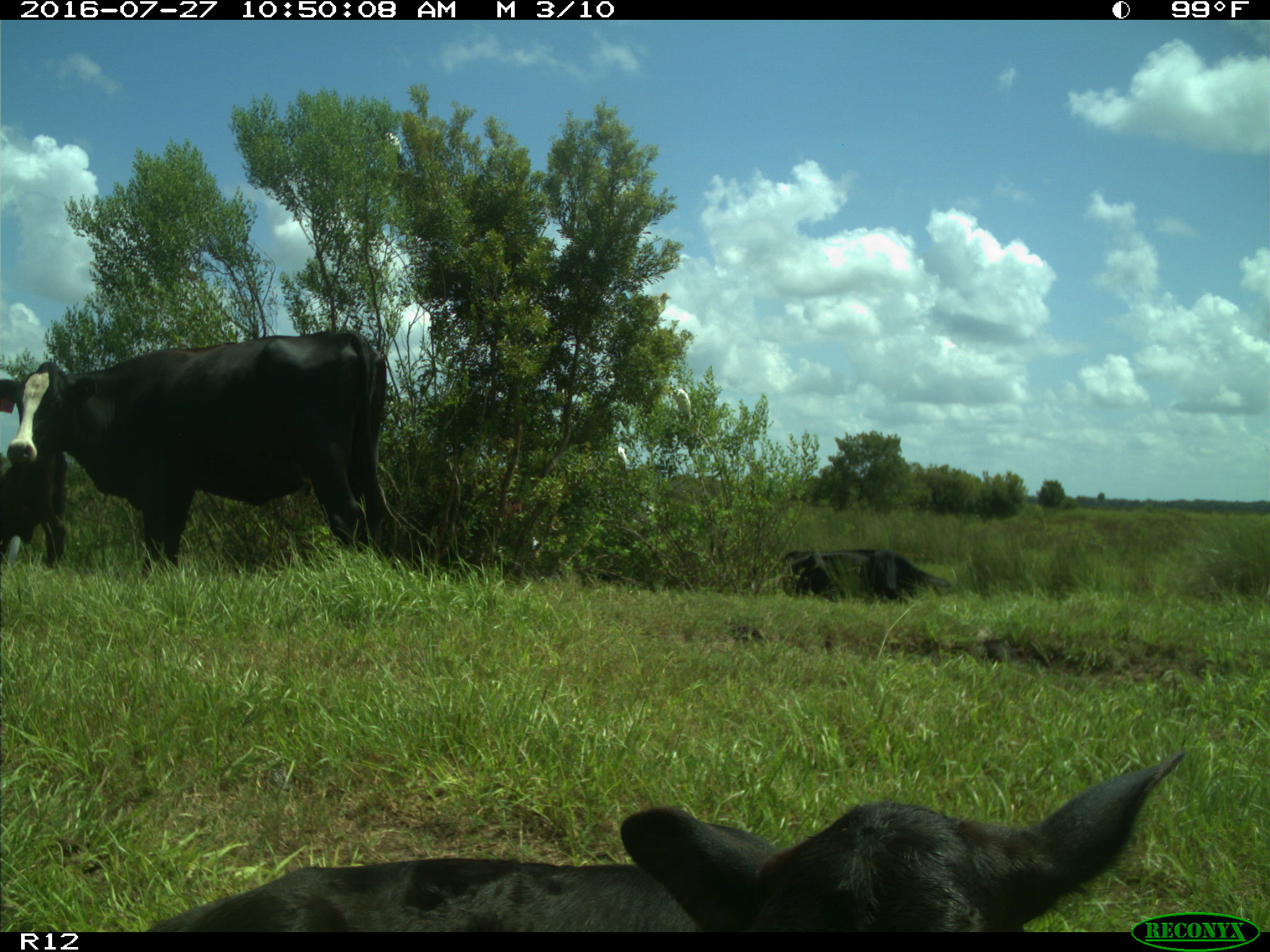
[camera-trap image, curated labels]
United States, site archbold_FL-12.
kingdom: Animalia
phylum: Chordata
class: Mammalia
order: Artiodactyla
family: Bovidae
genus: Bos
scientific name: Bos taurus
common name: domestic cow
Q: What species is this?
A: Bos taurus (domestic cow).